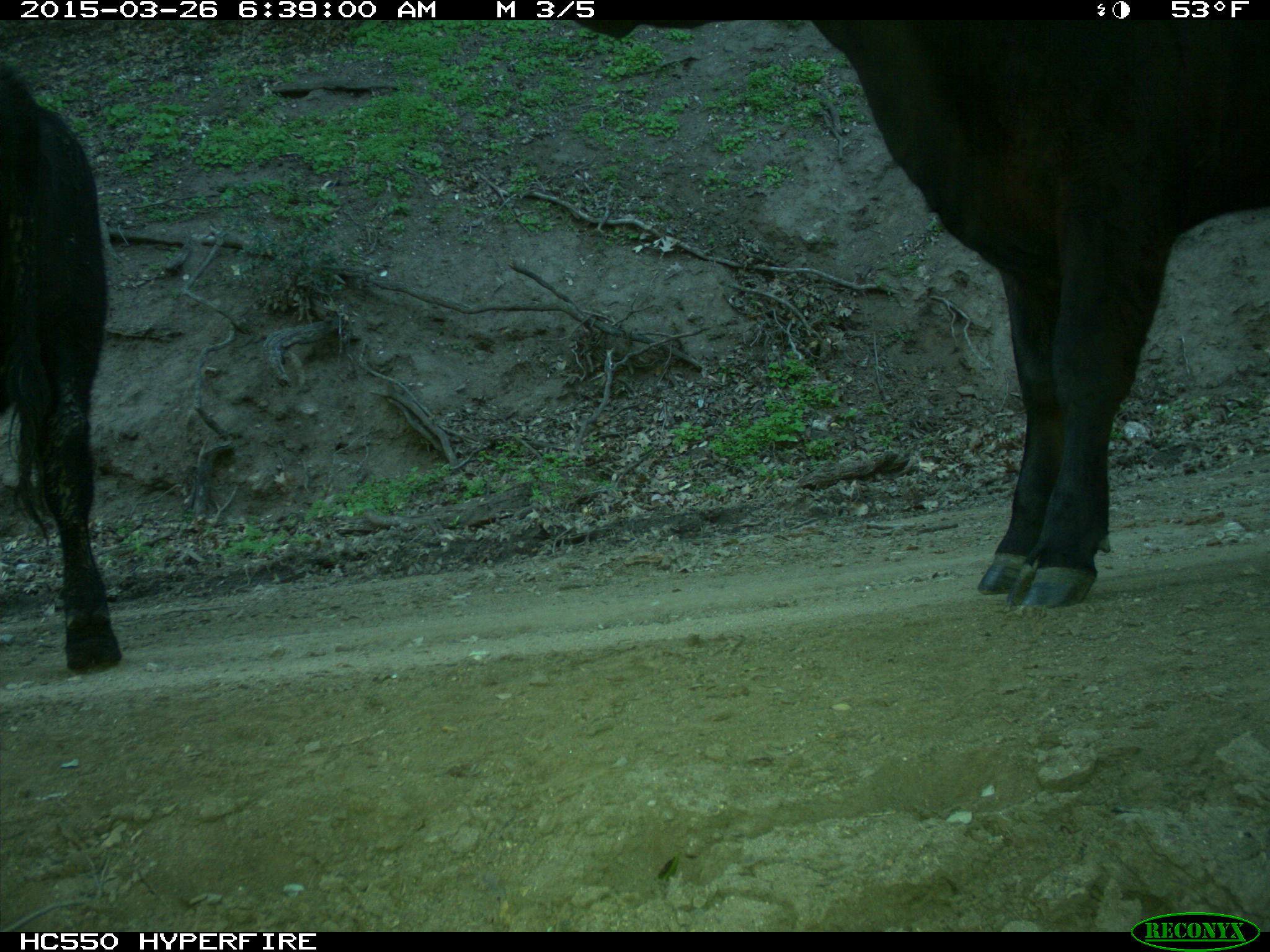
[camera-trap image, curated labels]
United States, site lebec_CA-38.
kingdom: Animalia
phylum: Chordata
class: Mammalia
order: Artiodactyla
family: Bovidae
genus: Bos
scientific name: Bos taurus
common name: domestic cow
Bos taurus (domestic cow).